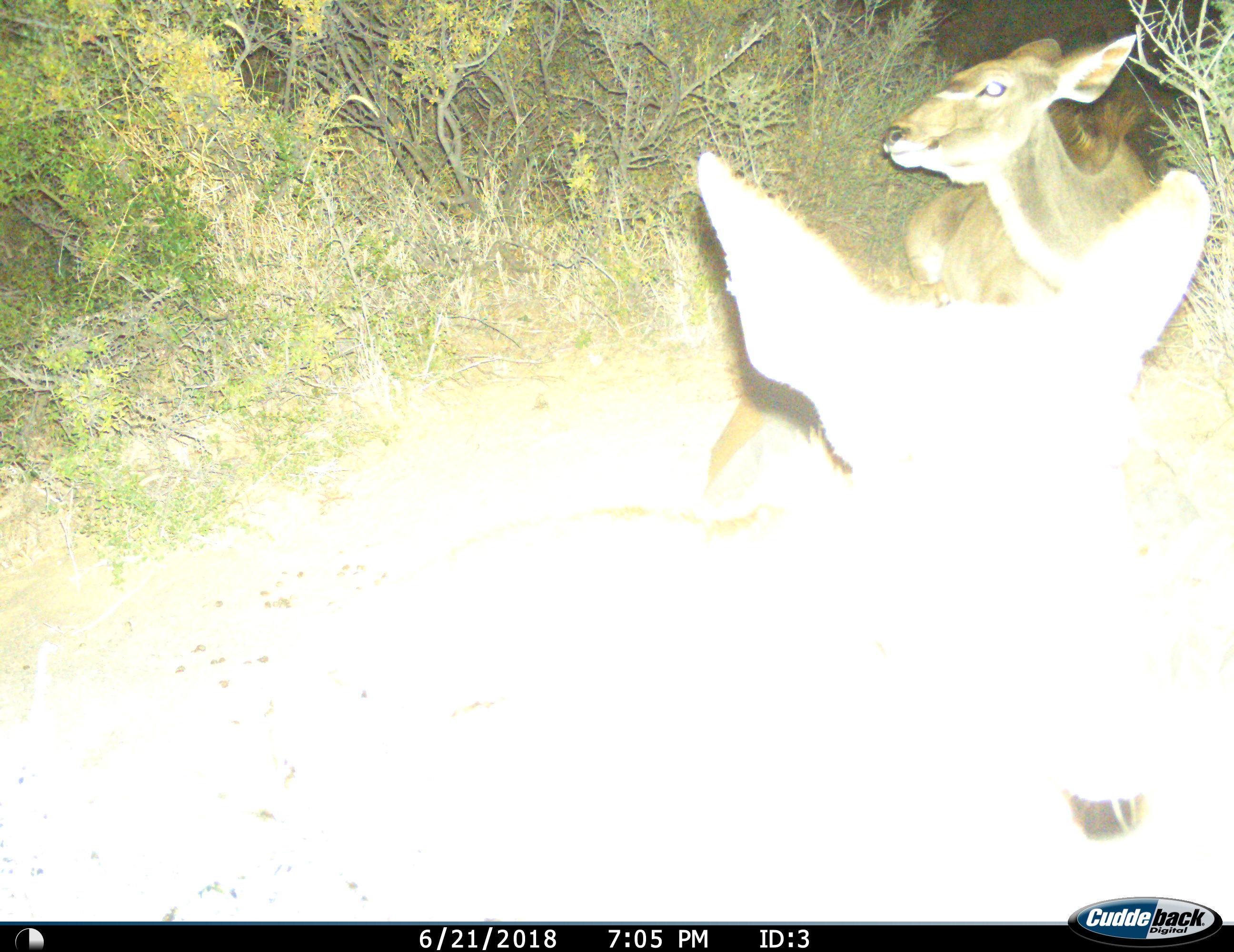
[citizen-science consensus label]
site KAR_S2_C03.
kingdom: Animalia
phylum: Chordata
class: Mammalia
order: Artiodactyla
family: Bovidae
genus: Tragelaphus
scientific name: Tragelaphus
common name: kudu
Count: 2.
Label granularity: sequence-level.